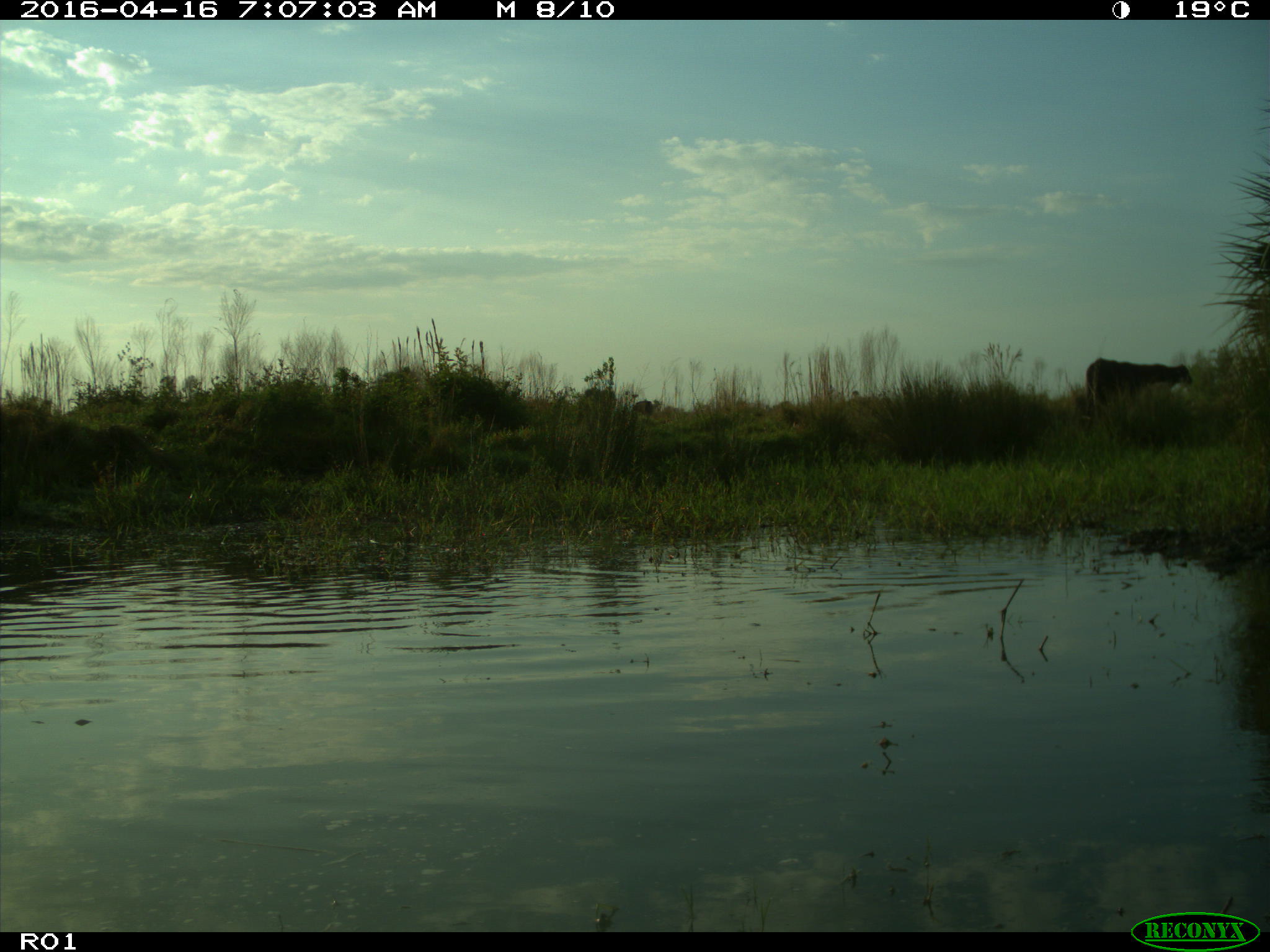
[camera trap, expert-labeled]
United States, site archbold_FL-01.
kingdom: Animalia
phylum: Chordata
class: Mammalia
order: Artiodactyla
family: Bovidae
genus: Bos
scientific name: Bos taurus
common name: domestic cow